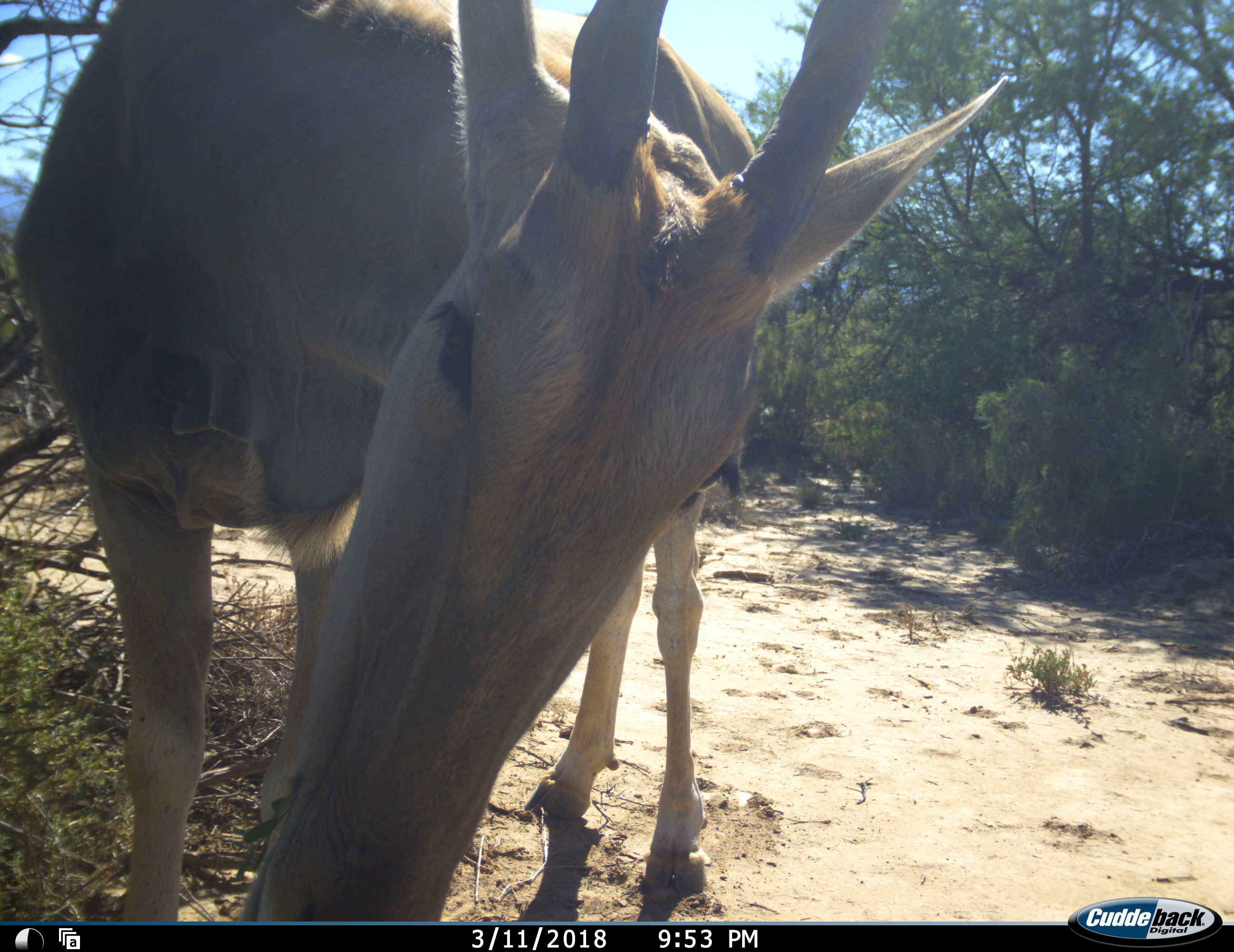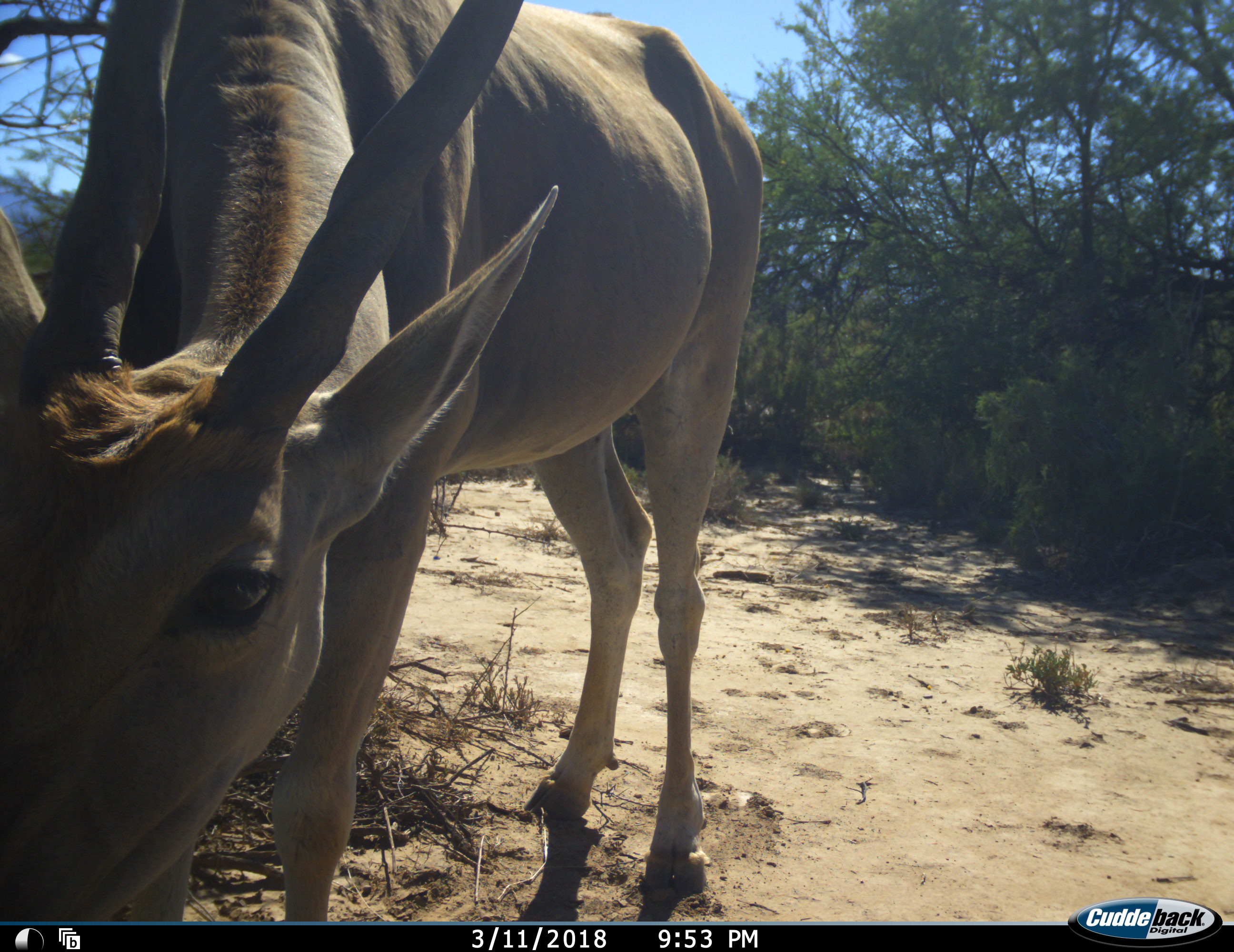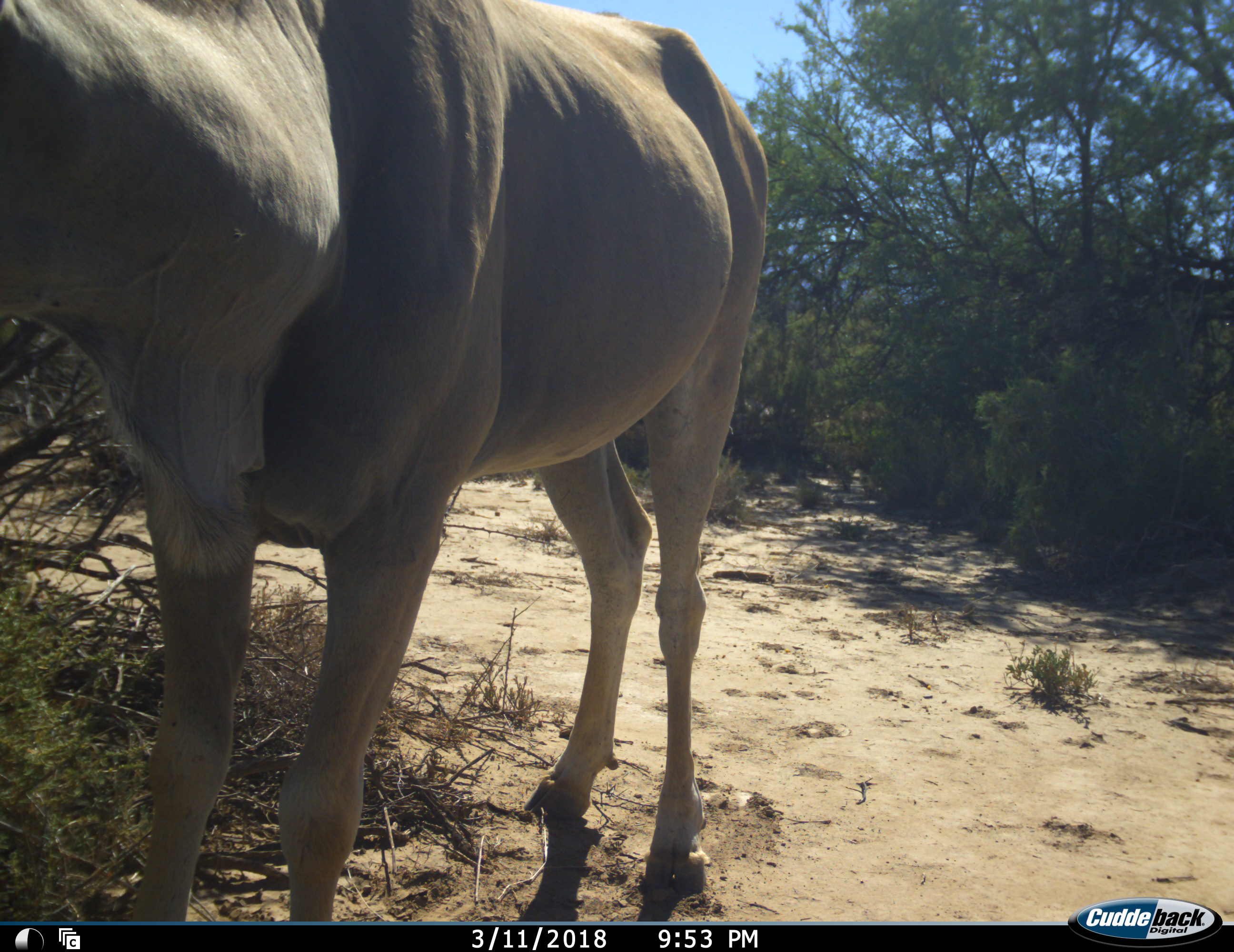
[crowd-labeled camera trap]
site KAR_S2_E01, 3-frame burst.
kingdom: Animalia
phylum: Chordata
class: Mammalia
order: Artiodactyla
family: Bovidae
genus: Tragelaphus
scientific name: Tragelaphus oryx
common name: eland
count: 1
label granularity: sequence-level